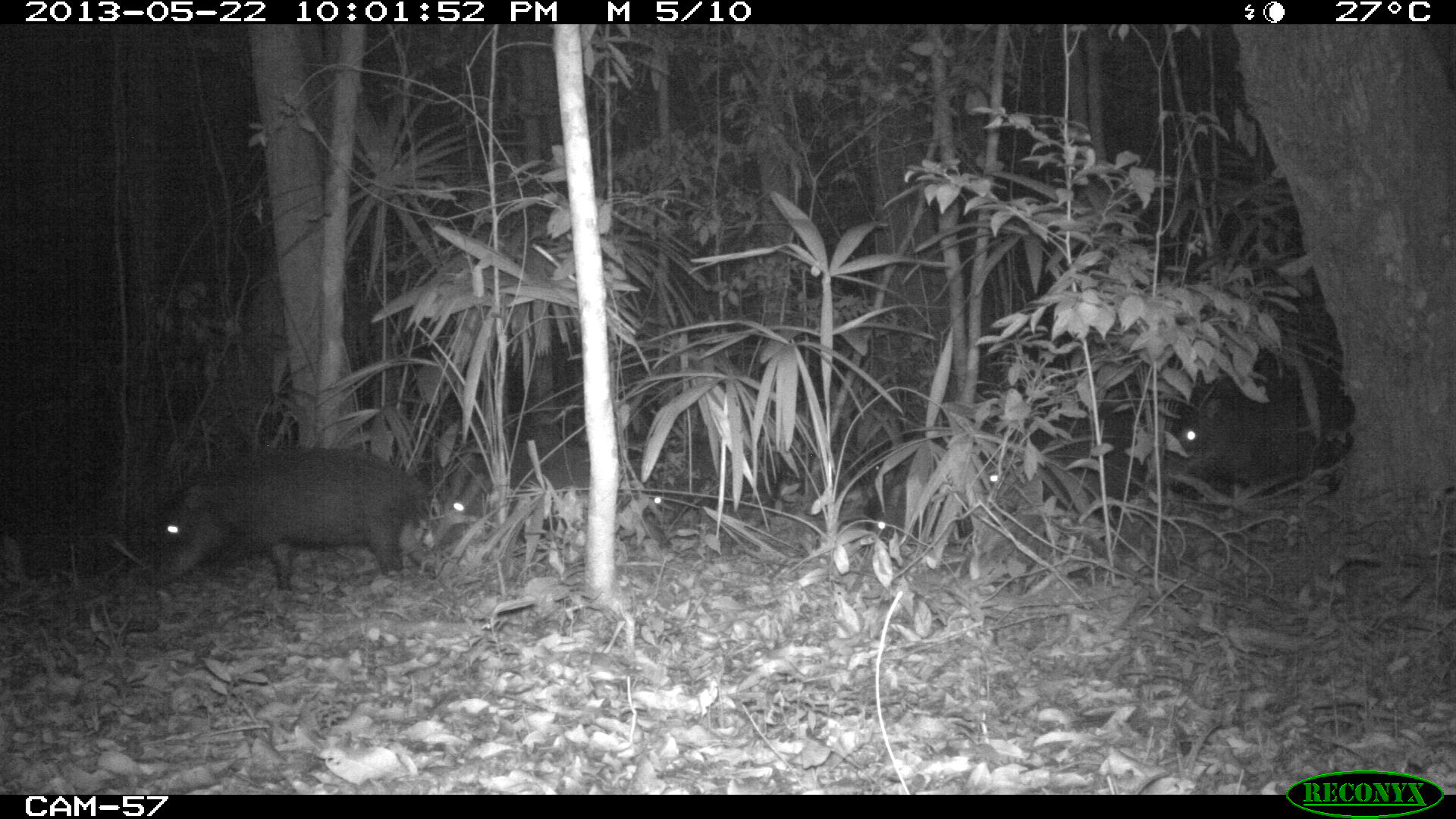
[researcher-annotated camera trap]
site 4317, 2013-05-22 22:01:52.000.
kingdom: Animalia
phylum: Chordata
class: Mammalia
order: Artiodactyla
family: Tayassuidae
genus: Tayassu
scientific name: Tayassu pecari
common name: white-lipped peccary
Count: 20.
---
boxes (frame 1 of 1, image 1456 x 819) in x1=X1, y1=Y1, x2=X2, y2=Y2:
tayassu pecari: x1=147, y1=446, x2=420, y2=592